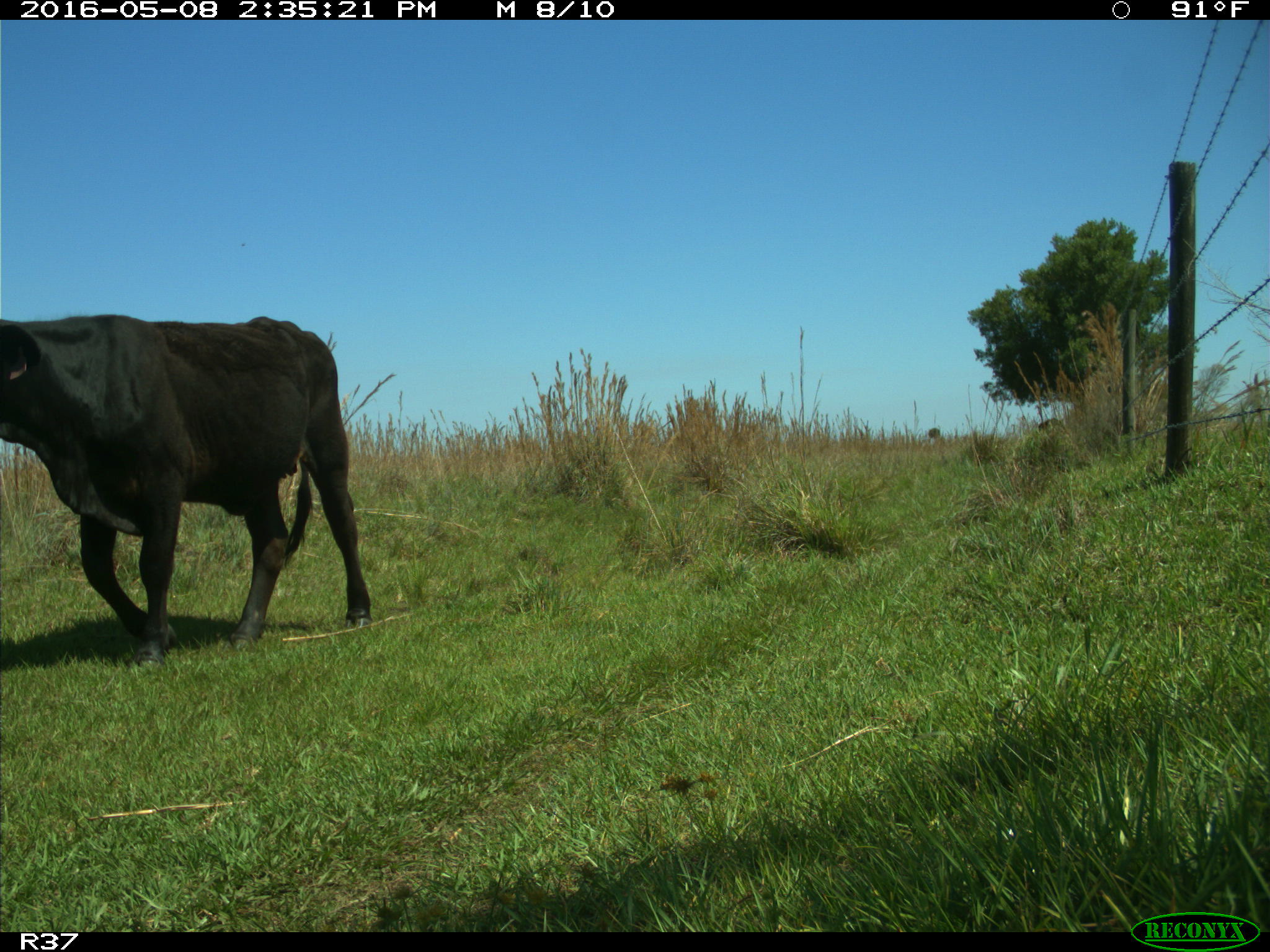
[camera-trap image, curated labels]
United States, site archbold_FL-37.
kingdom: Animalia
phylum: Chordata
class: Mammalia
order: Artiodactyla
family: Bovidae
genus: Bos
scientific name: Bos taurus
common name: domestic cow